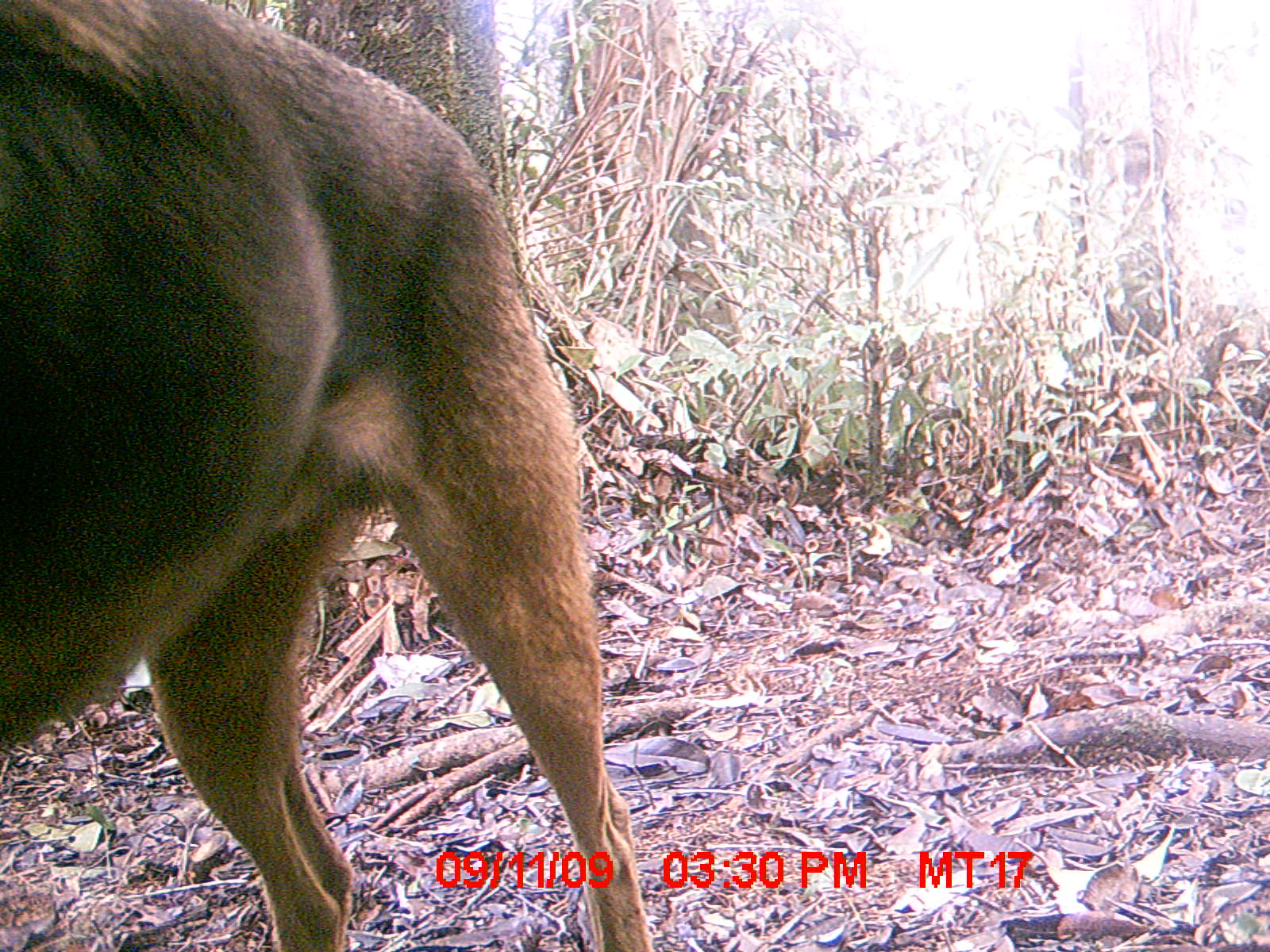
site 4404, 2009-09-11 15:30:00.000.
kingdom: Animalia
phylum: Chordata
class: Aves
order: Coraciiformes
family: Brachypteraciidae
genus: Brachypteracias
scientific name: Brachypteracias squamiger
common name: scaly ground-roller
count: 1